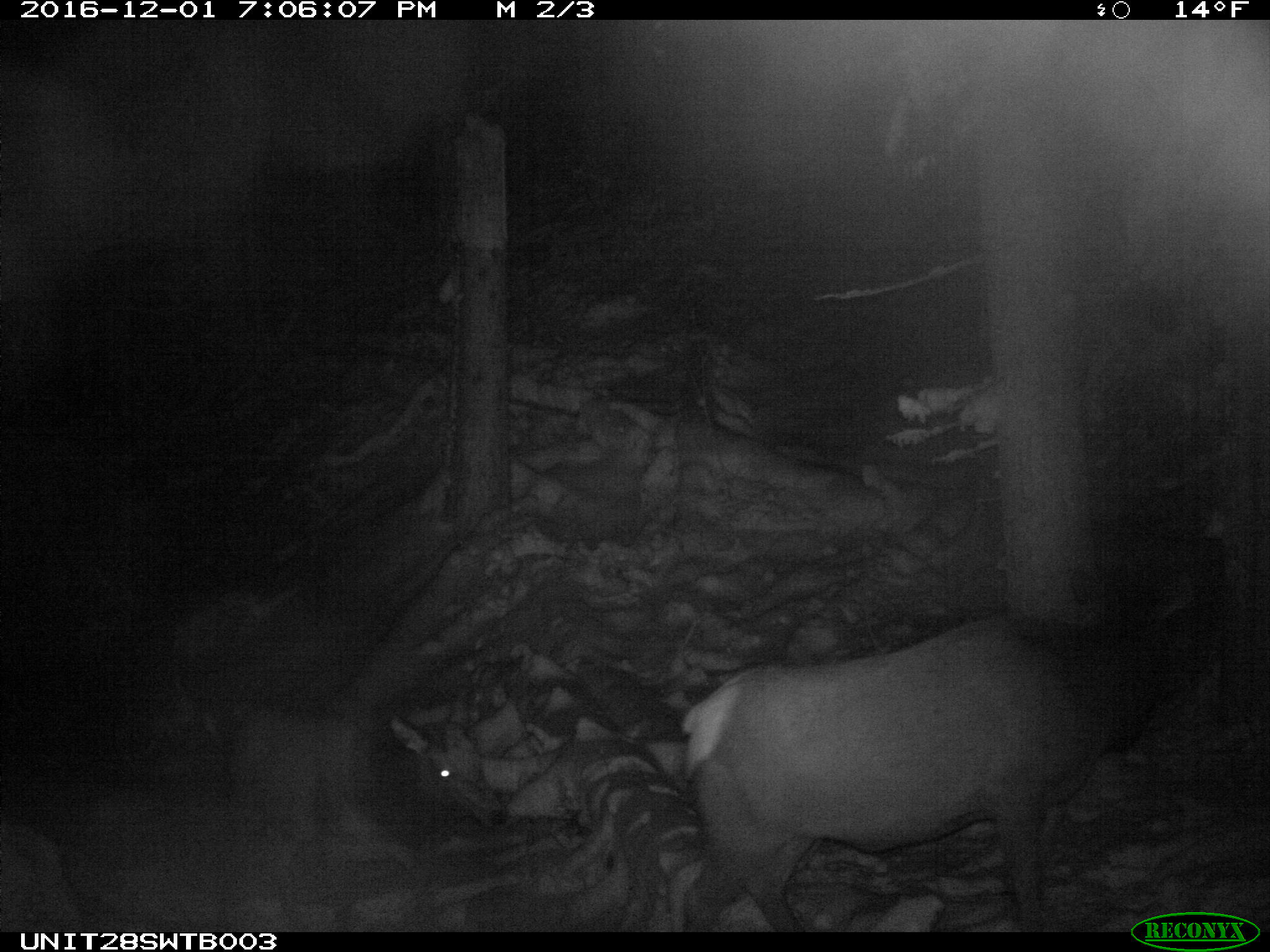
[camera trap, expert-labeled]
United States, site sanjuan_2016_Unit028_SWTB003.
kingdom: Animalia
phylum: Chordata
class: Mammalia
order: Artiodactyla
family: Cervidae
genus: Cervus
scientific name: Cervus elaphus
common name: red deer